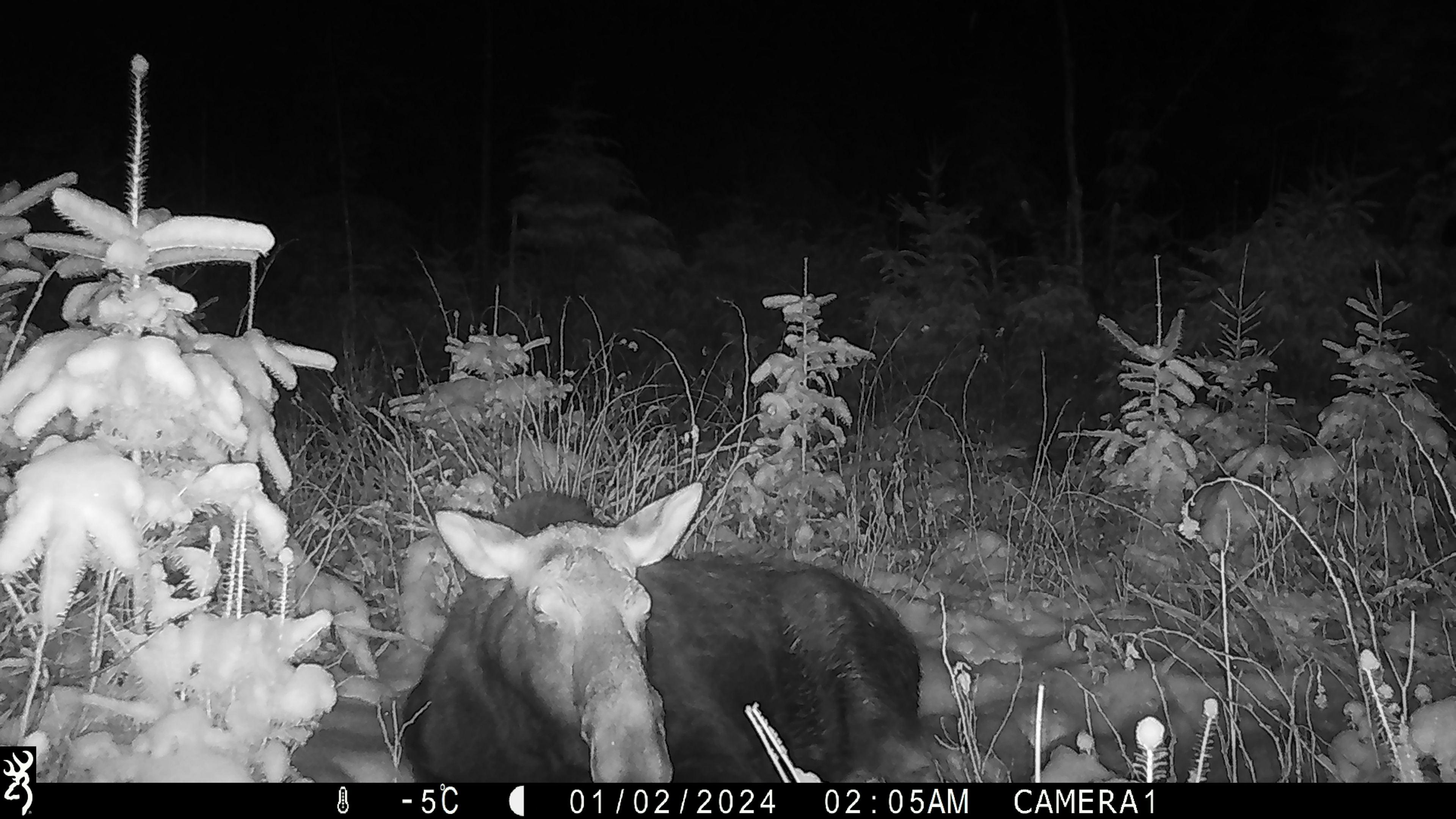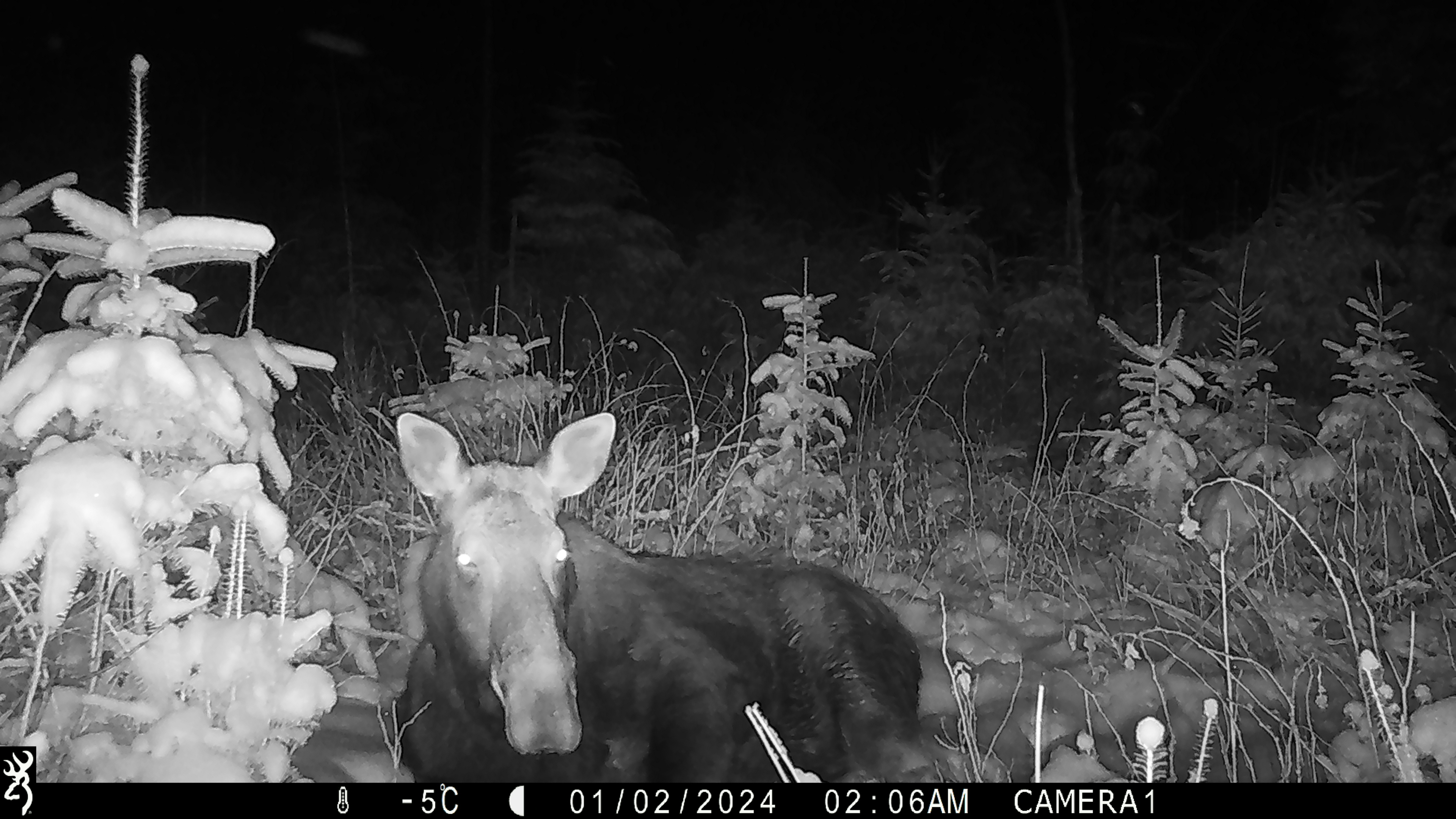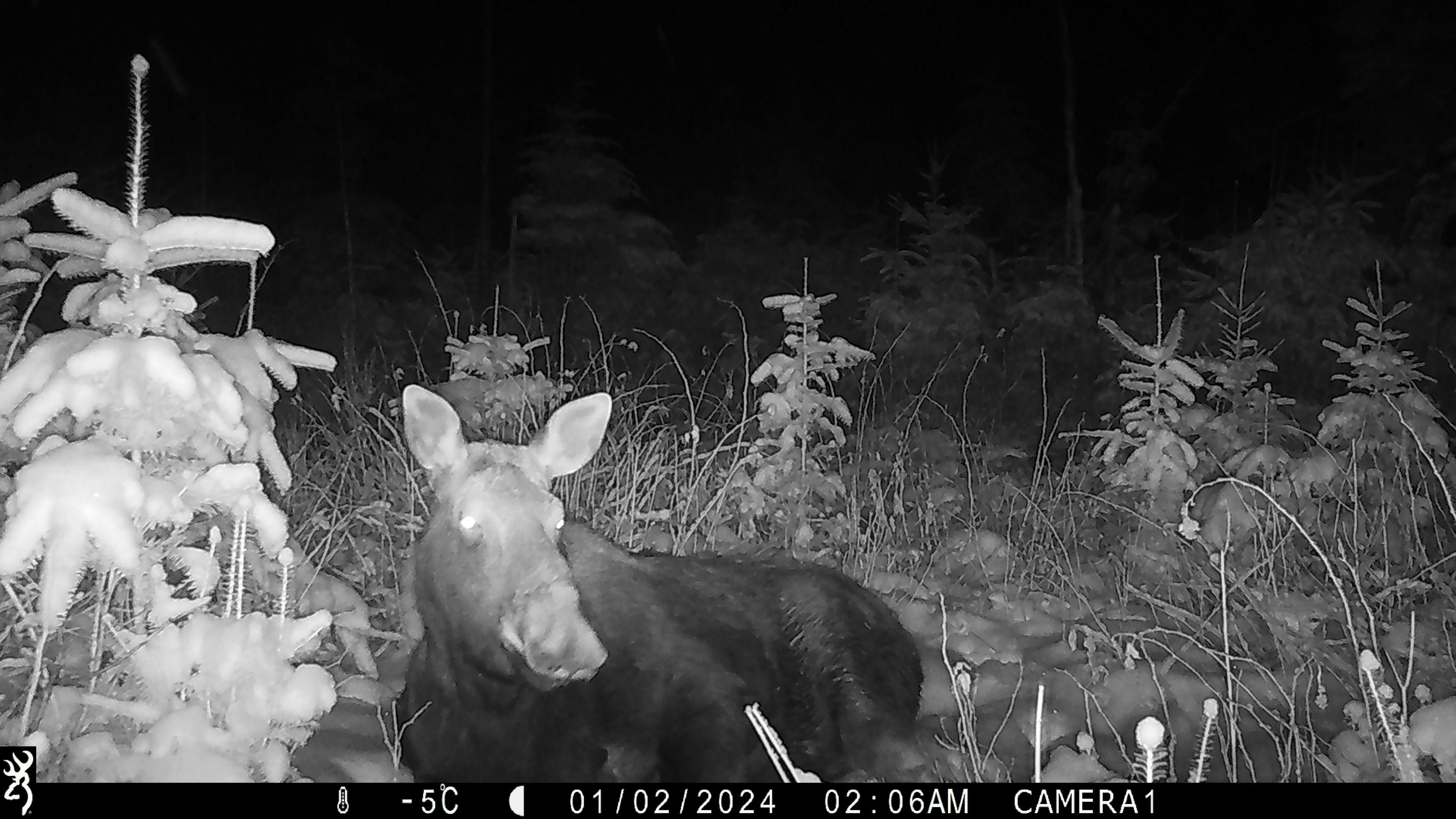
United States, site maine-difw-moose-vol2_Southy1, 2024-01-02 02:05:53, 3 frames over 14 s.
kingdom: Animalia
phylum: Chordata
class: Mammalia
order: Artiodactyla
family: Cervidae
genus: Alces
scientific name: Alces alces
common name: moose